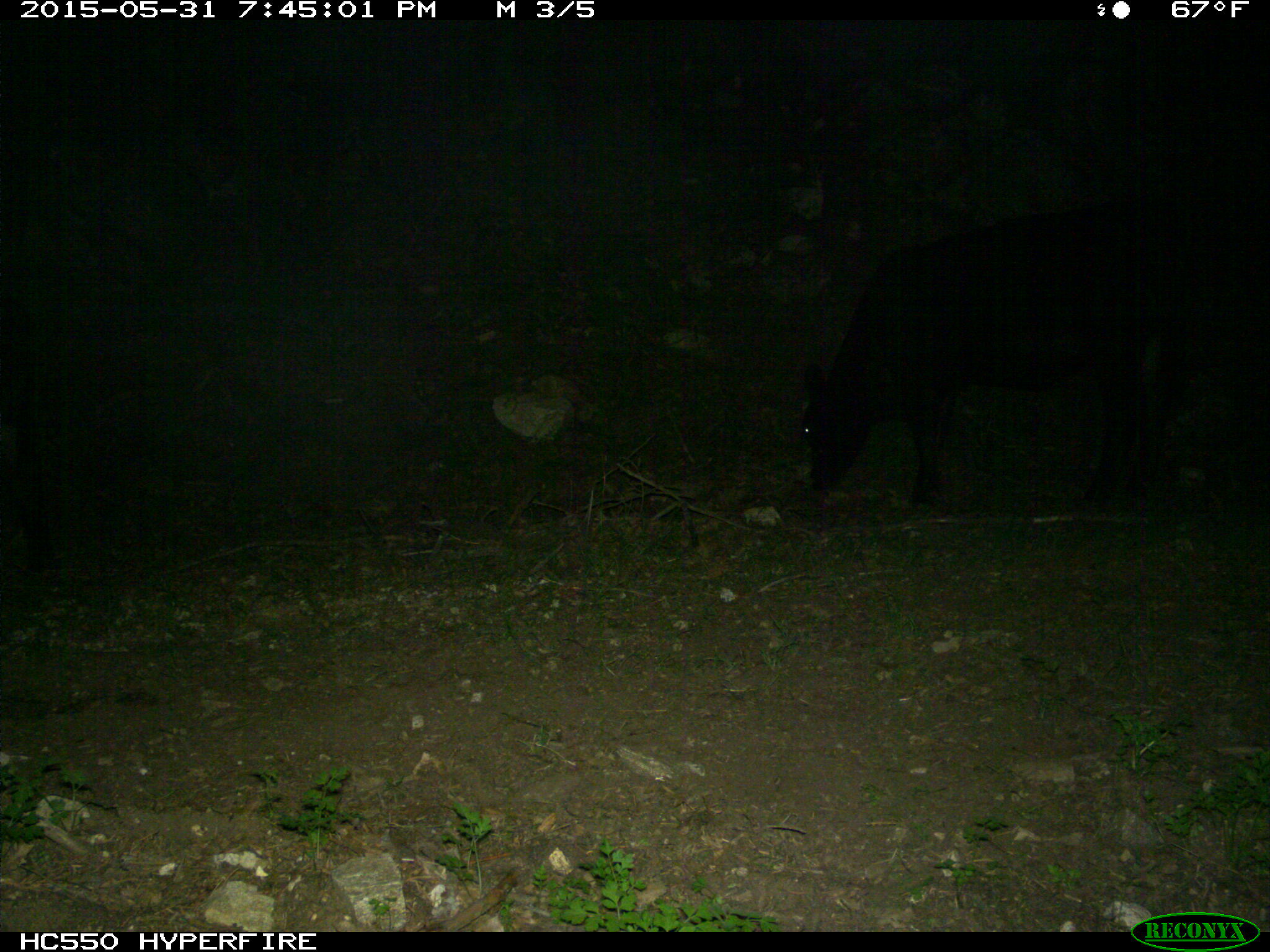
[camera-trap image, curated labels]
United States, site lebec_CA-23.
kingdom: Animalia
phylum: Chordata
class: Mammalia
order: Artiodactyla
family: Bovidae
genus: Bos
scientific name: Bos taurus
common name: domestic cow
Bos taurus (domestic cow).